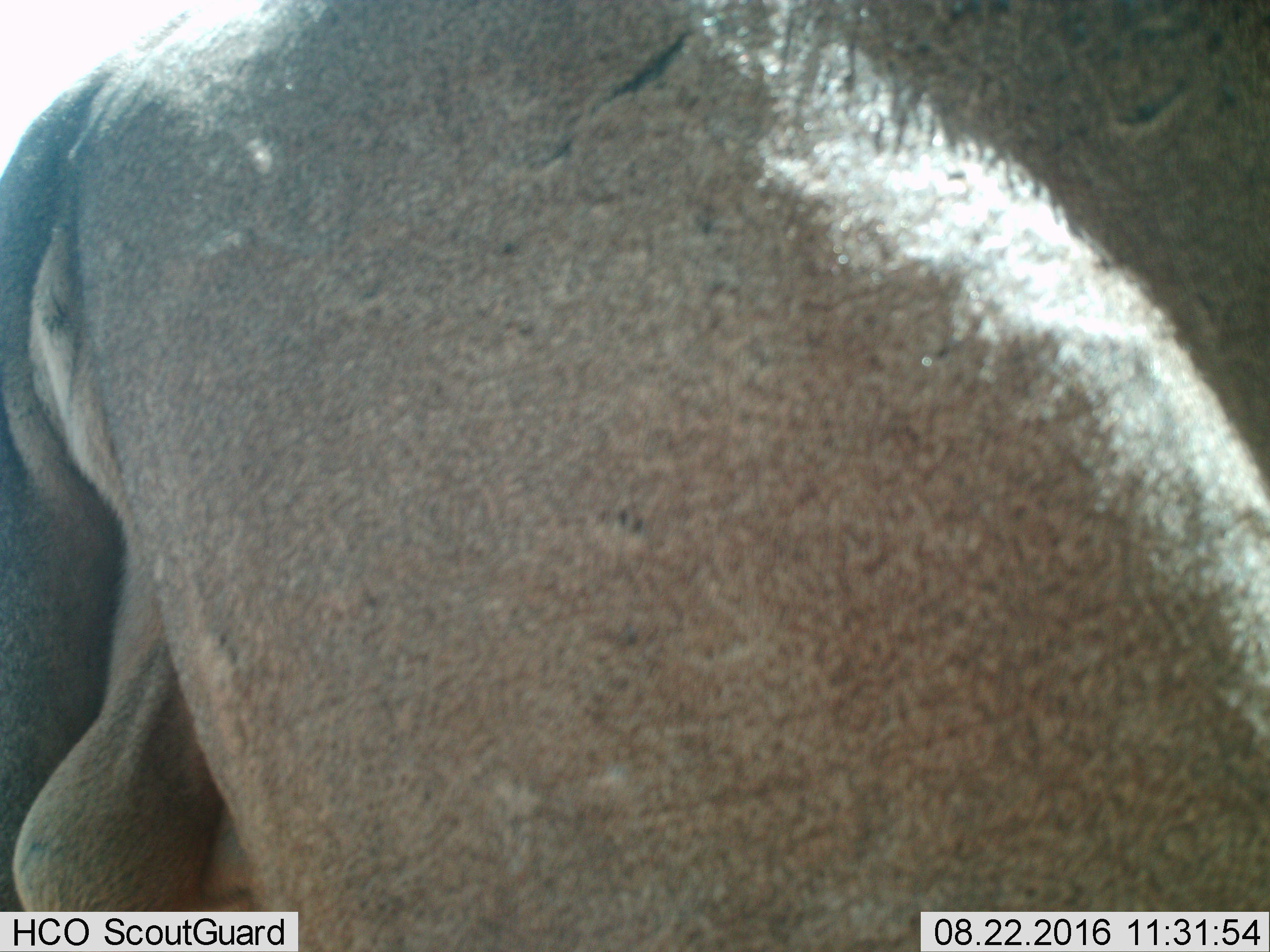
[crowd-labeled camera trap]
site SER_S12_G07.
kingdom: Animalia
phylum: Chordata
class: Mammalia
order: Artiodactyla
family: Bovidae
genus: Connochaetes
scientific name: Connochaetes taurinus taurinus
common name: blue wildebeest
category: wildebeestblue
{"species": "wildebeestblue (blue wildebeest) (Connochaetes taurinus taurinus)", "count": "1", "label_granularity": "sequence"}